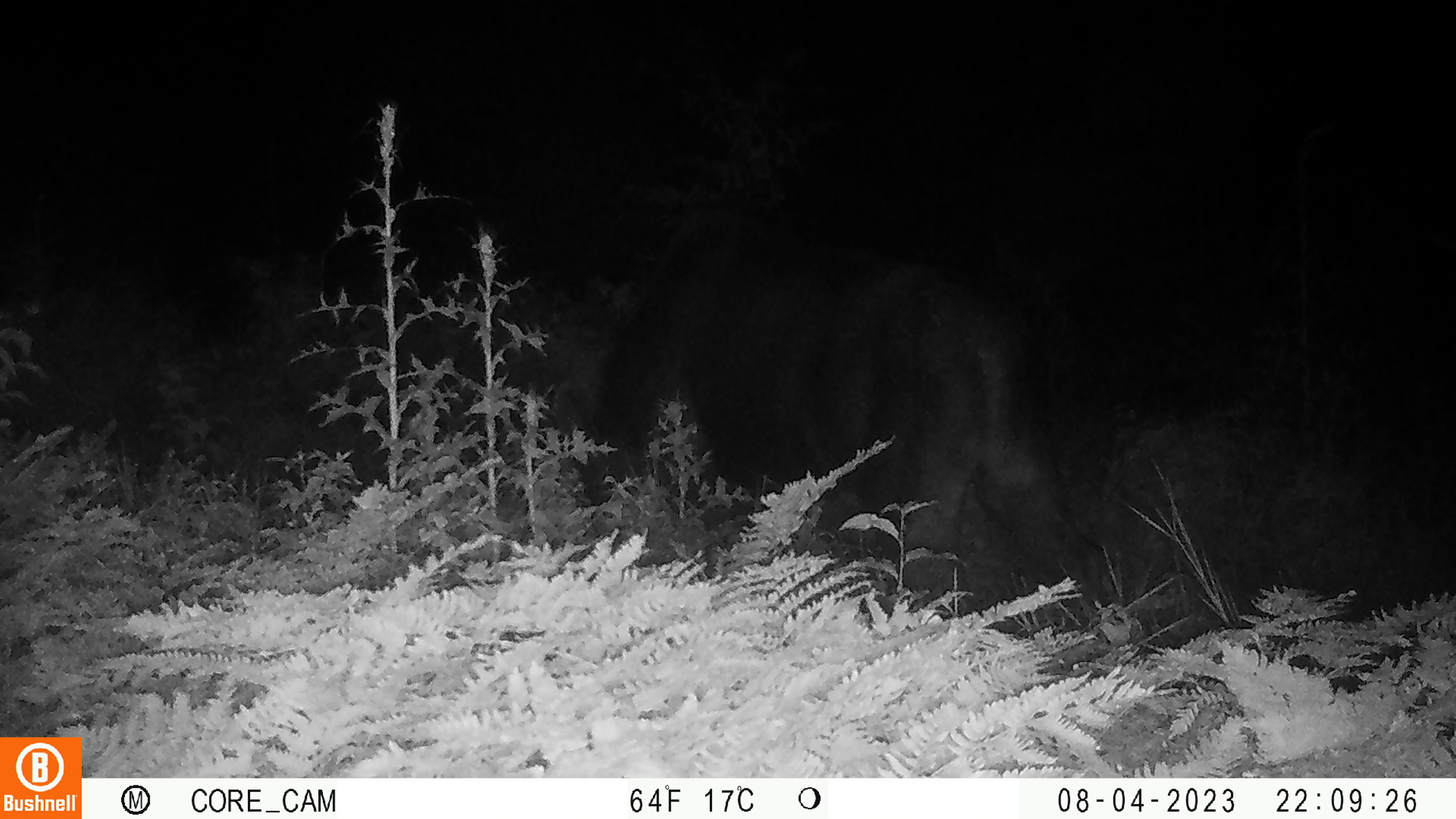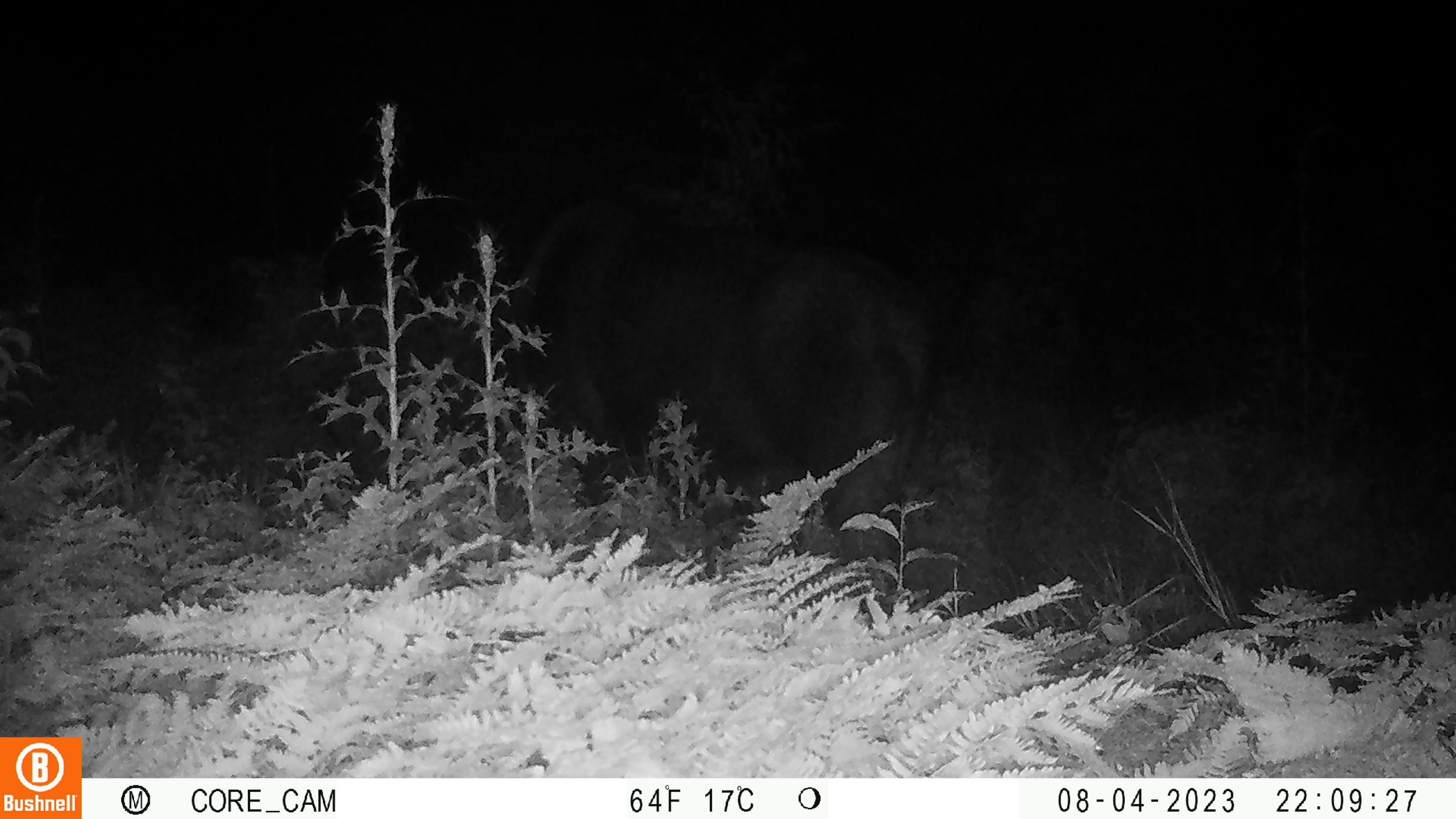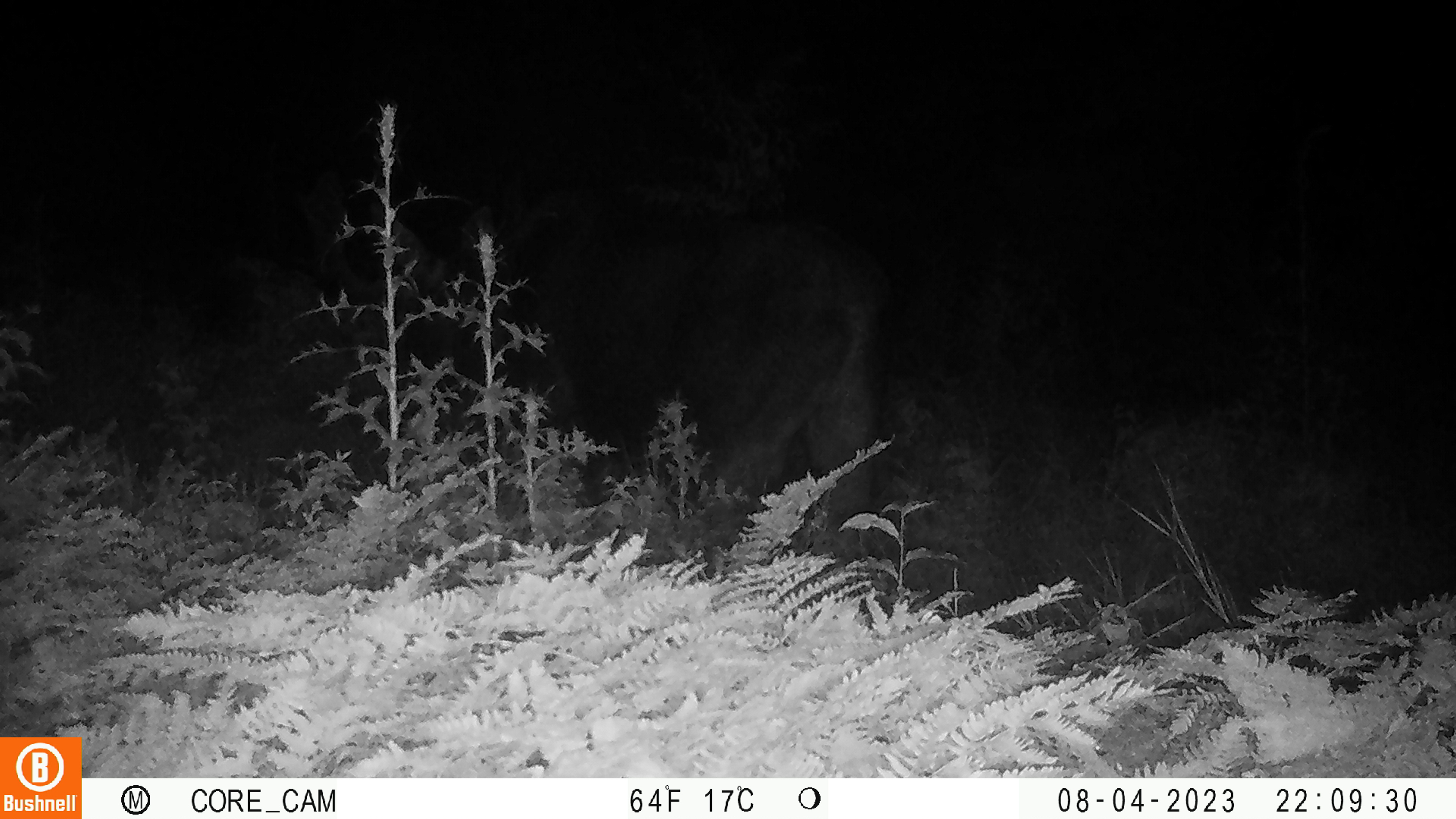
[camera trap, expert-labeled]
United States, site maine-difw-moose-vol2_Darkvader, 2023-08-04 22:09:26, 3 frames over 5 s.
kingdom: Animalia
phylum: Chordata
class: Mammalia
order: Artiodactyla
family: Cervidae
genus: Alces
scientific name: Alces alces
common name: moose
Moose (Alces alces).